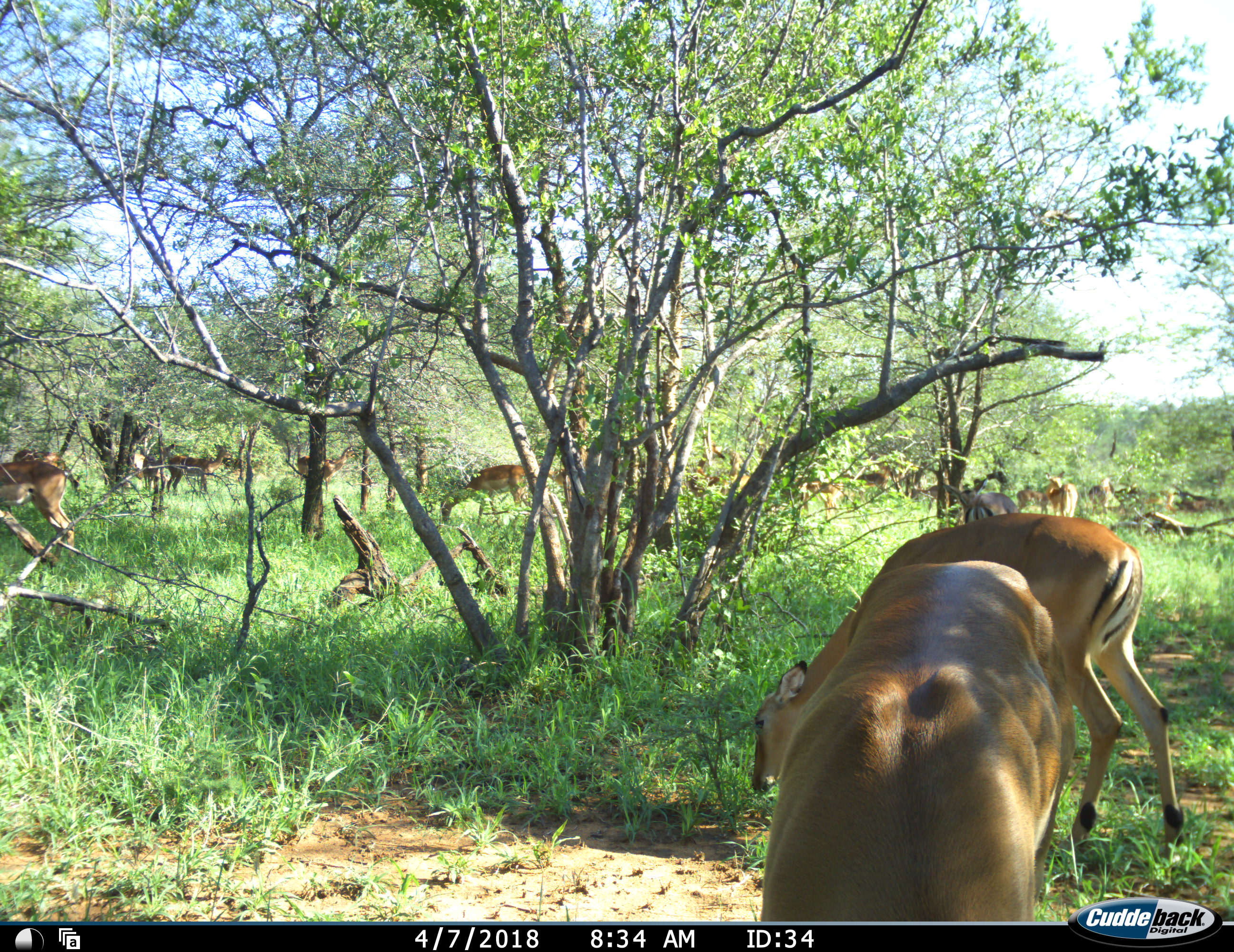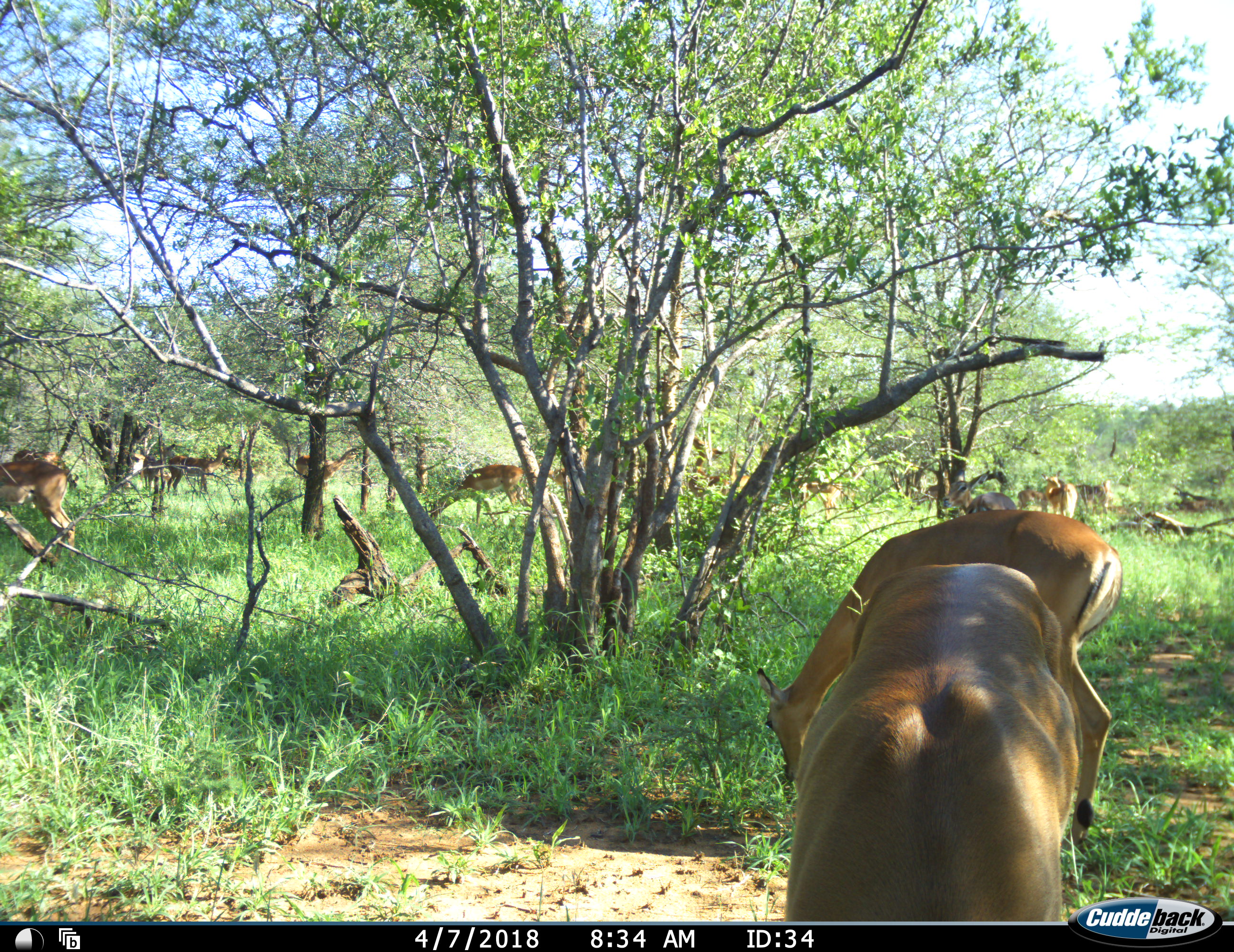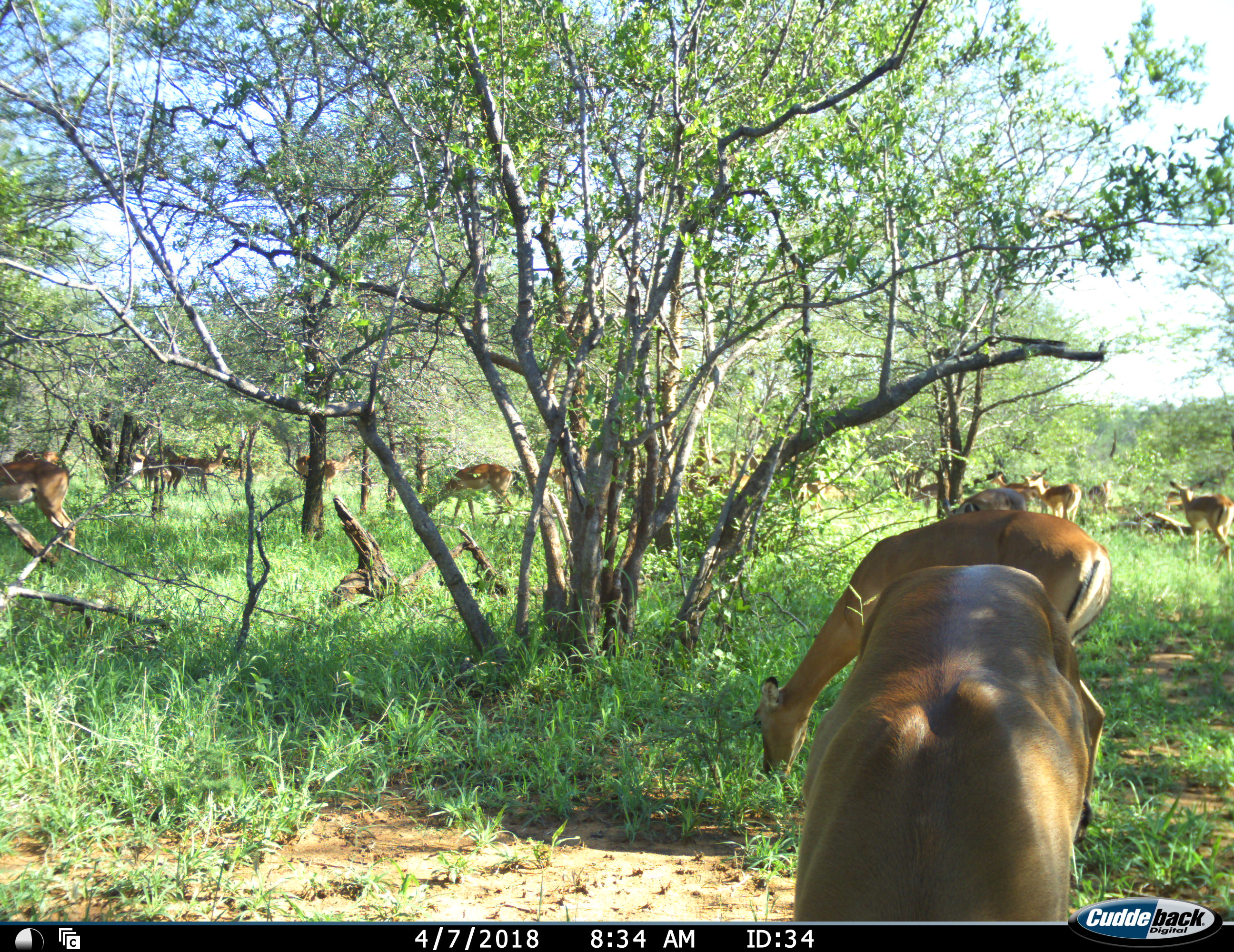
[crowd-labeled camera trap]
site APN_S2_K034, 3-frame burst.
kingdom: Animalia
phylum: Chordata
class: Mammalia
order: Artiodactyla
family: Bovidae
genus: Aepyceros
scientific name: Aepyceros melampus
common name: impala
Impala (Aepyceros melampus), count 11-50. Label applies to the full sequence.